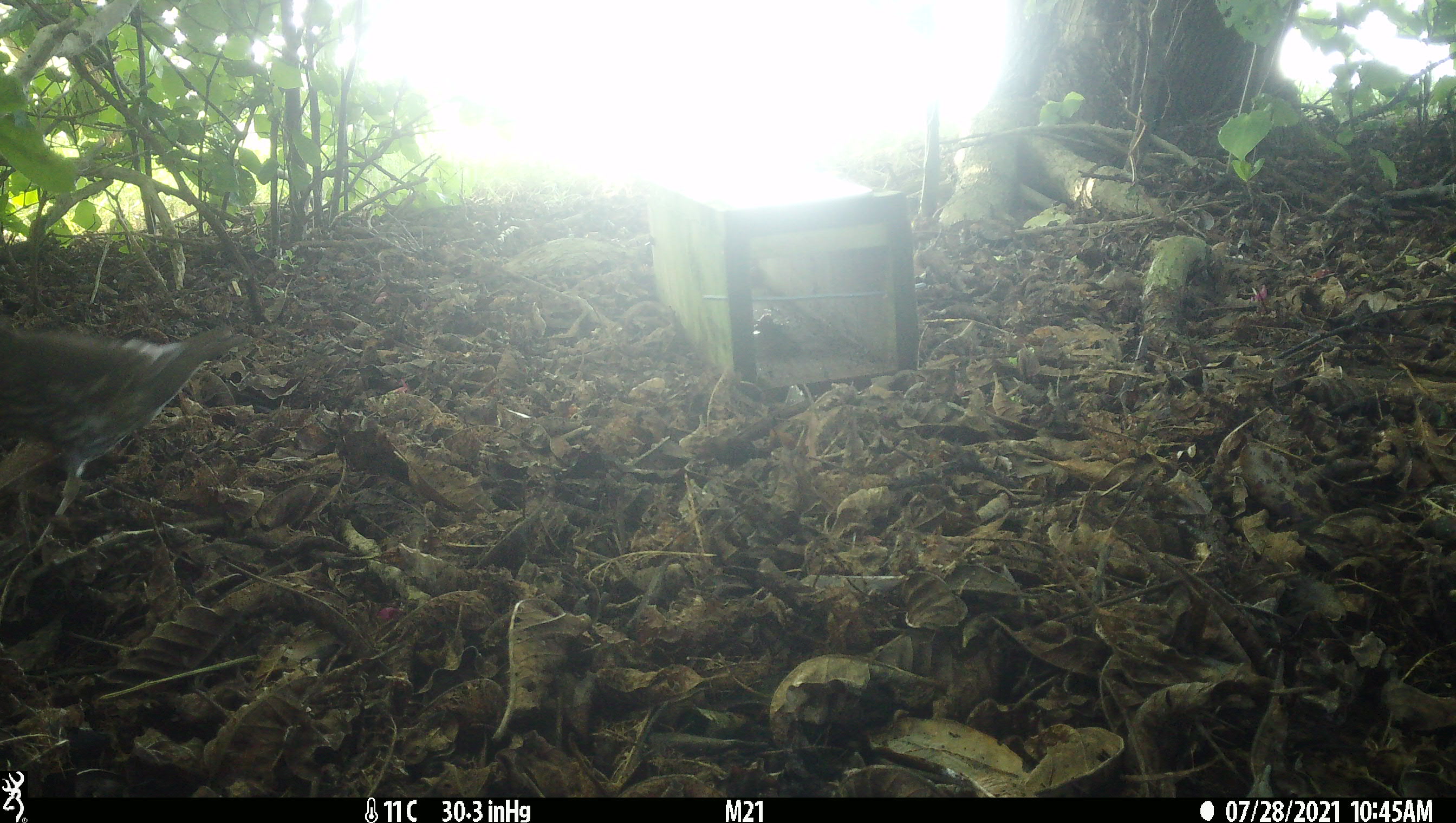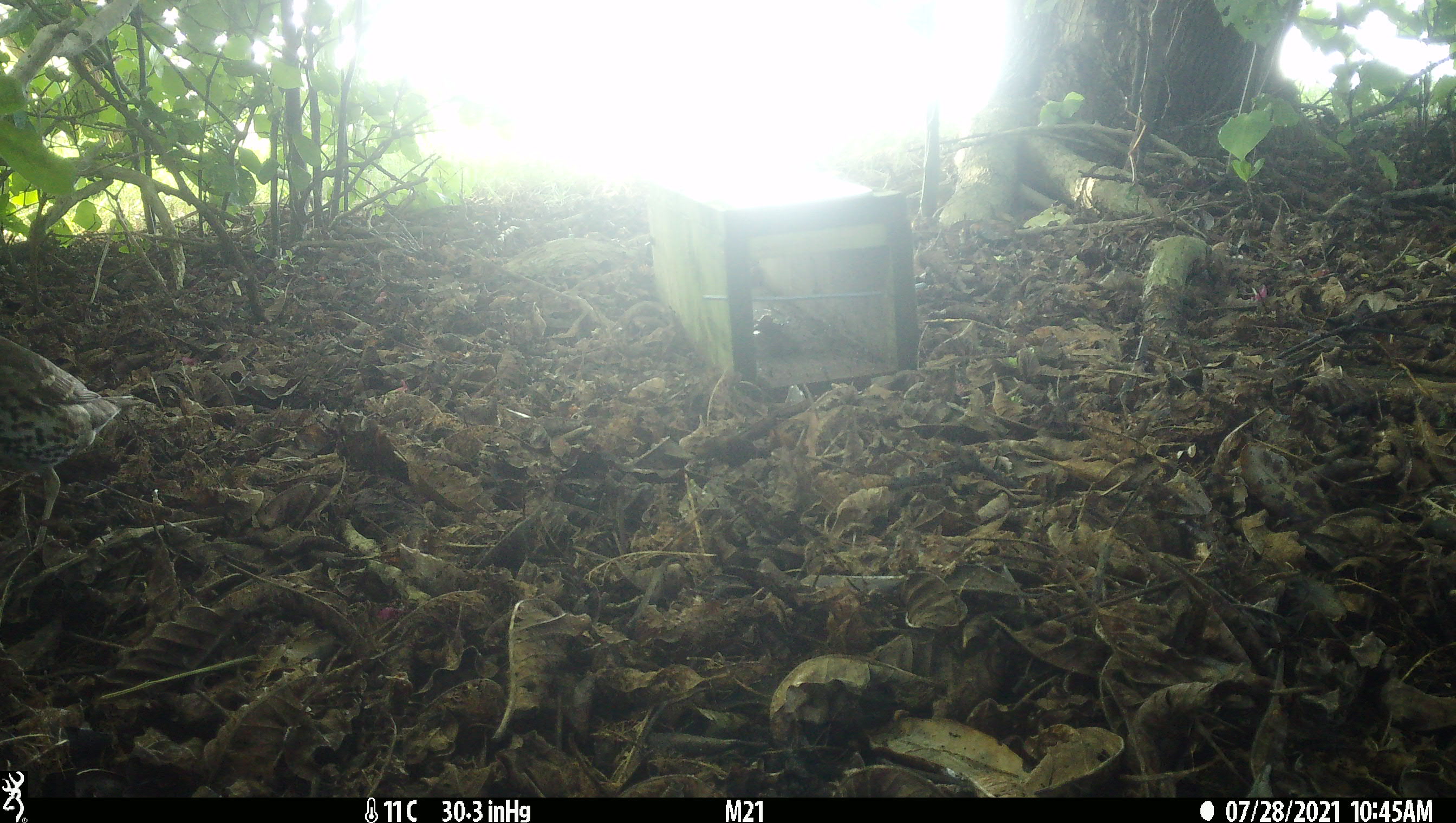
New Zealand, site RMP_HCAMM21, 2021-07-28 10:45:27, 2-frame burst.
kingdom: Animalia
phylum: Chordata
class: Aves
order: Passeriformes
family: Turdidae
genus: Turdus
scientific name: Turdus philomelos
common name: song thrush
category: thrush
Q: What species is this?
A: Thrush (song thrush) (Turdus philomelos).